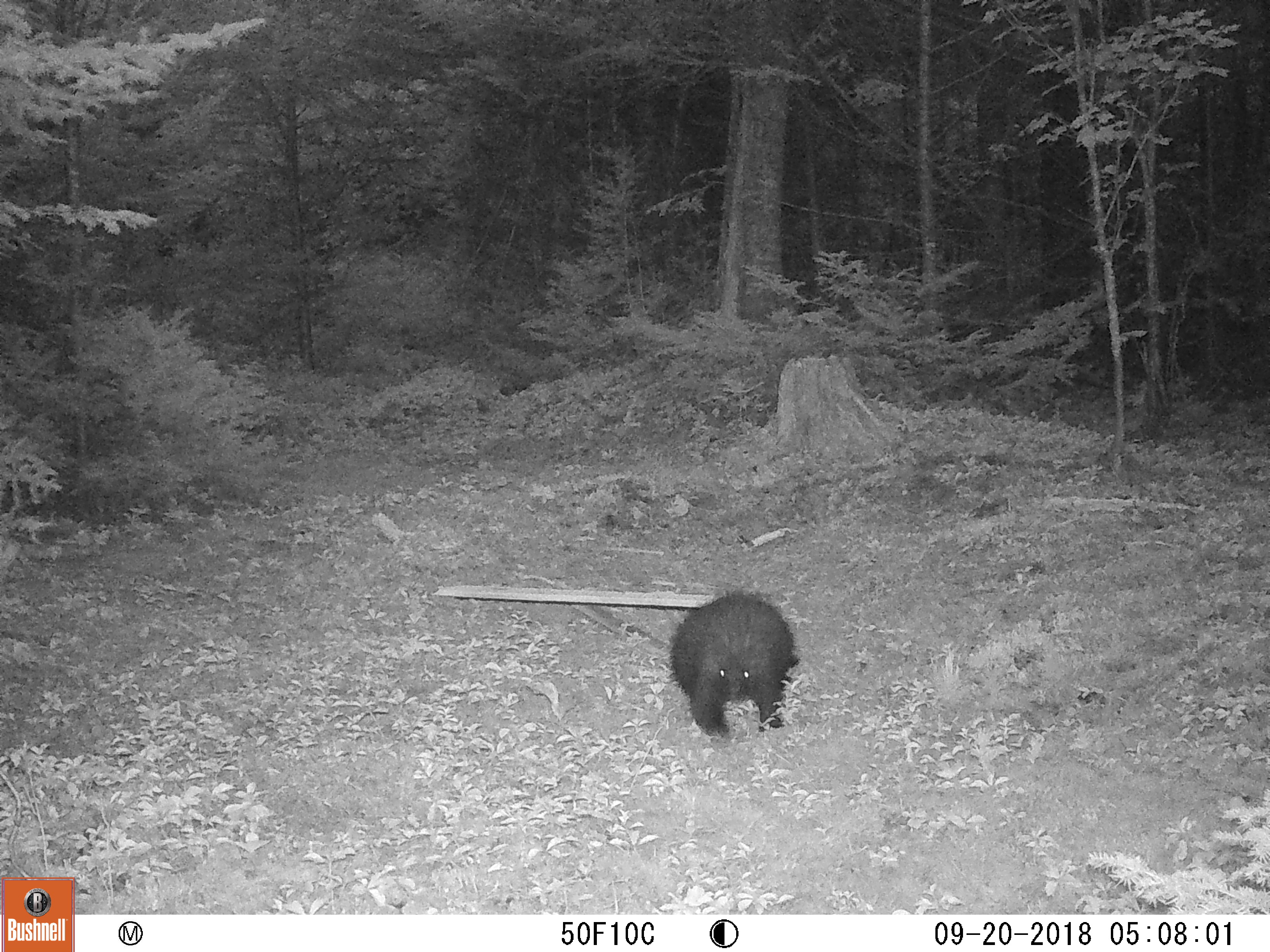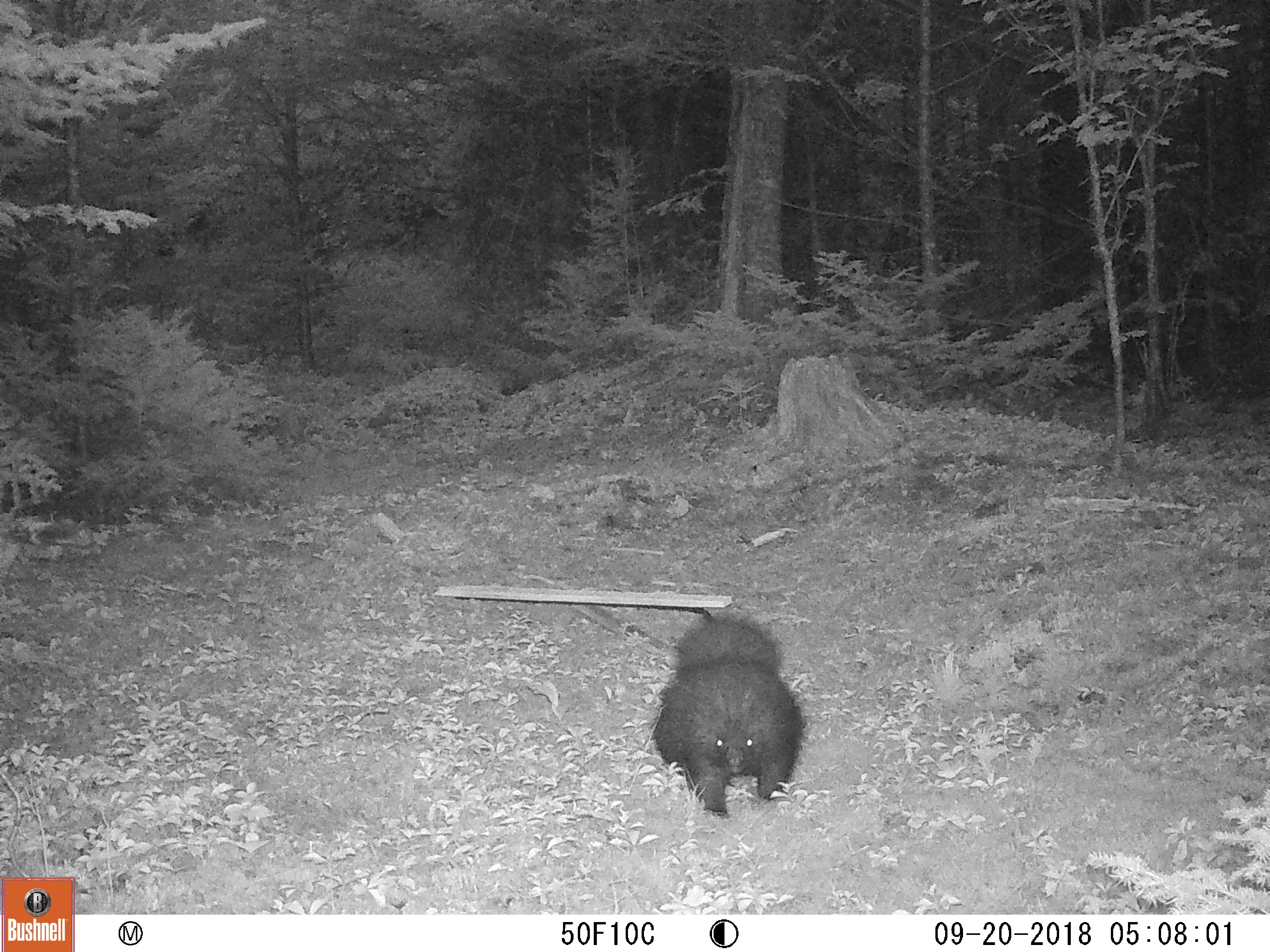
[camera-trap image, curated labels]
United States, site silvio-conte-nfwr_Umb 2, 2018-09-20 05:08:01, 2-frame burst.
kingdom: Animalia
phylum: Chordata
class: Mammalia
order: Rodentia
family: Erethizontidae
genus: Erethizon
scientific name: Erethizon dorsatum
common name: porcupine